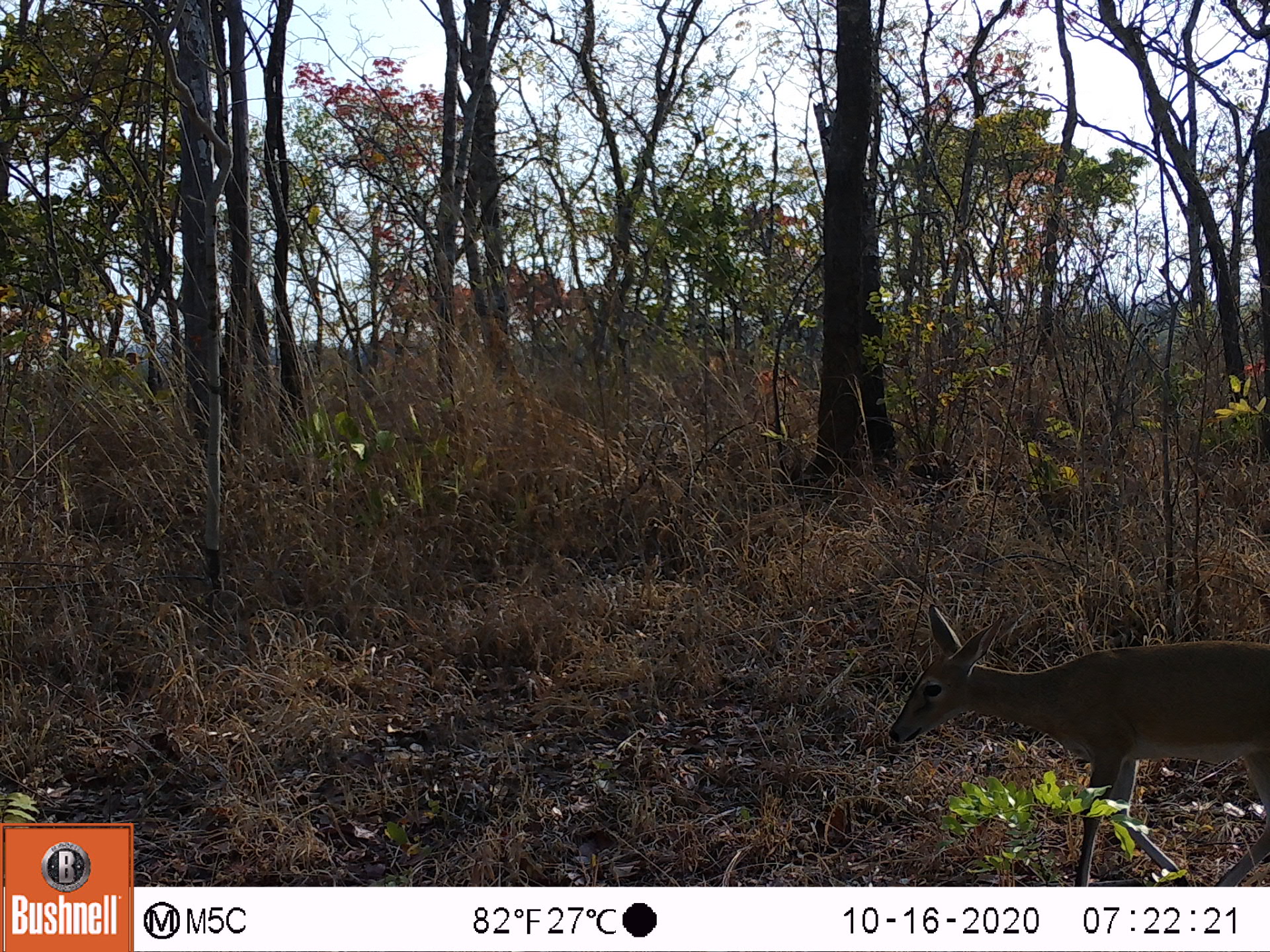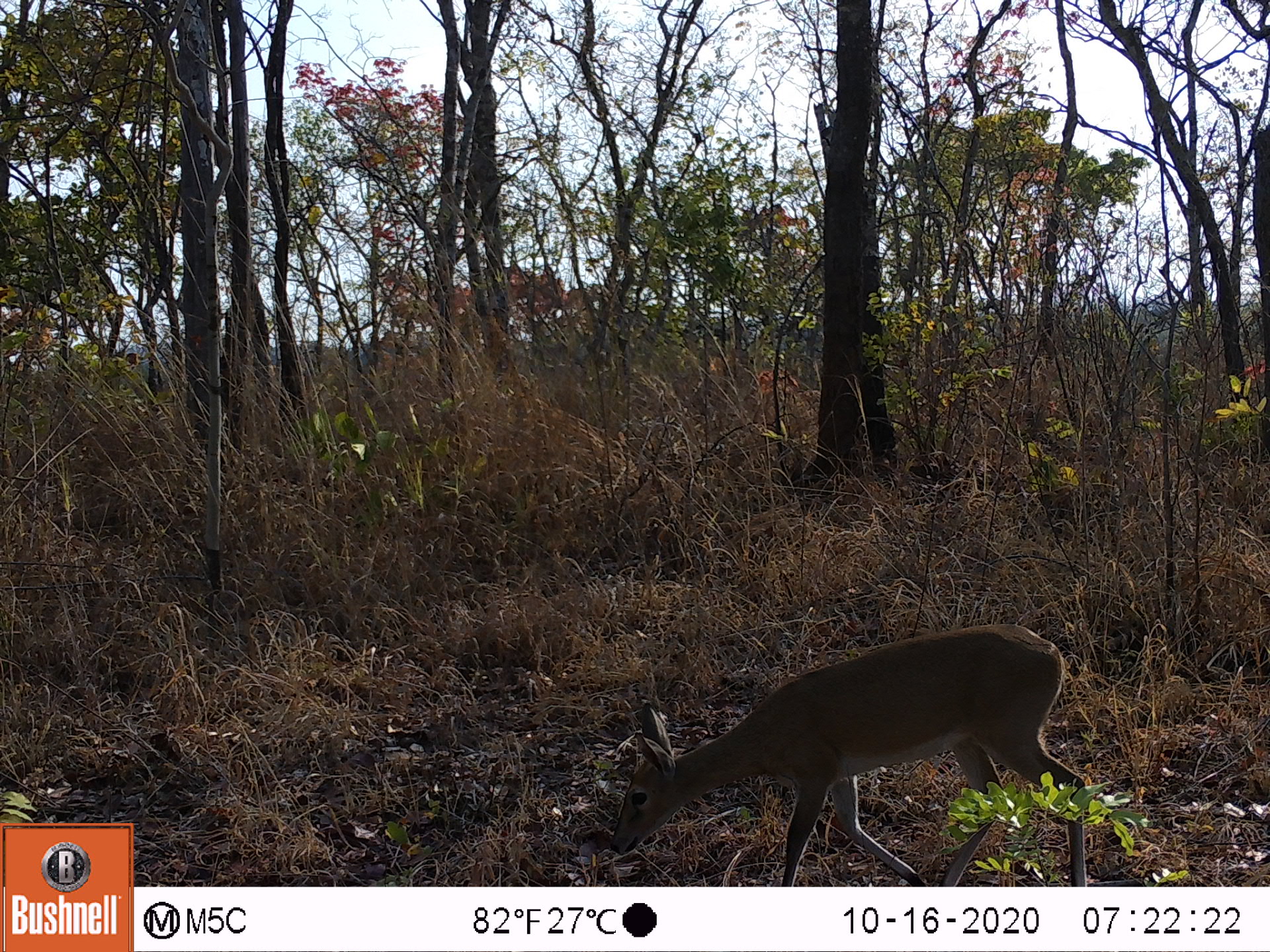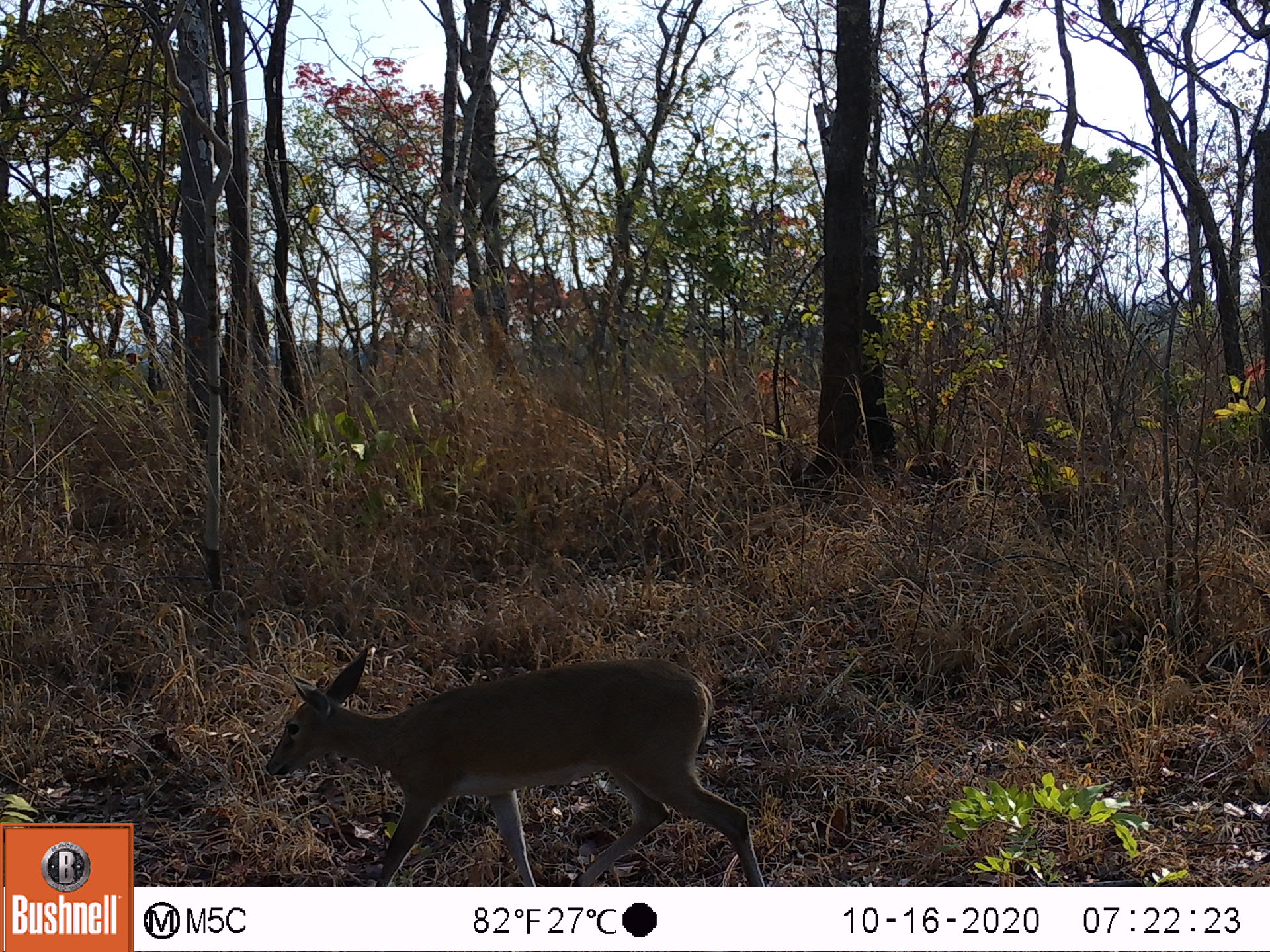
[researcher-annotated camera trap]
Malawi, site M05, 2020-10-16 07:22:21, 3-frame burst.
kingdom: Animalia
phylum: Chordata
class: Mammalia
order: Artiodactyla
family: Bovidae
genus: Sylvicapra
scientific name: Sylvicapra grimmia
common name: common duiker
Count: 1.